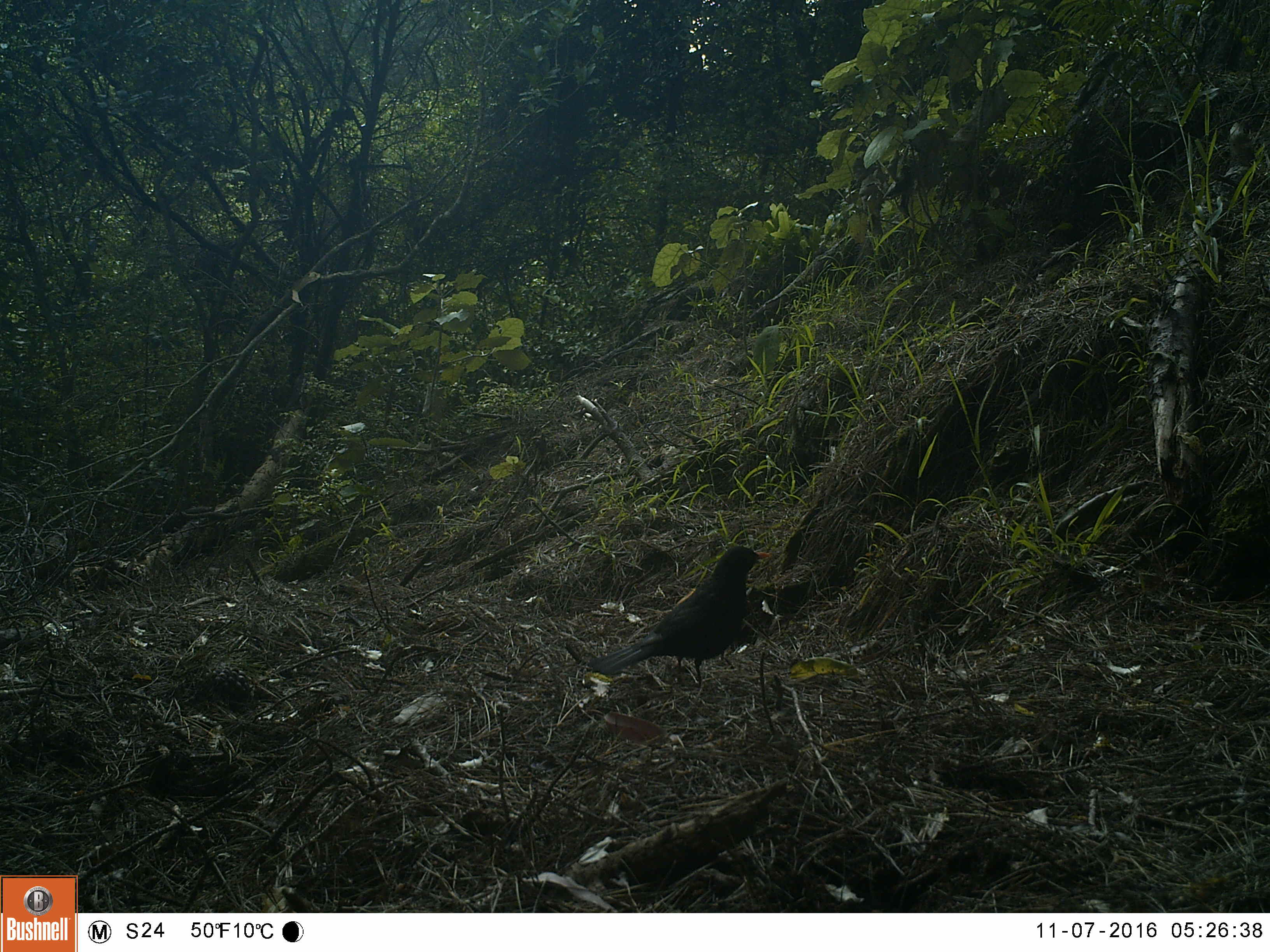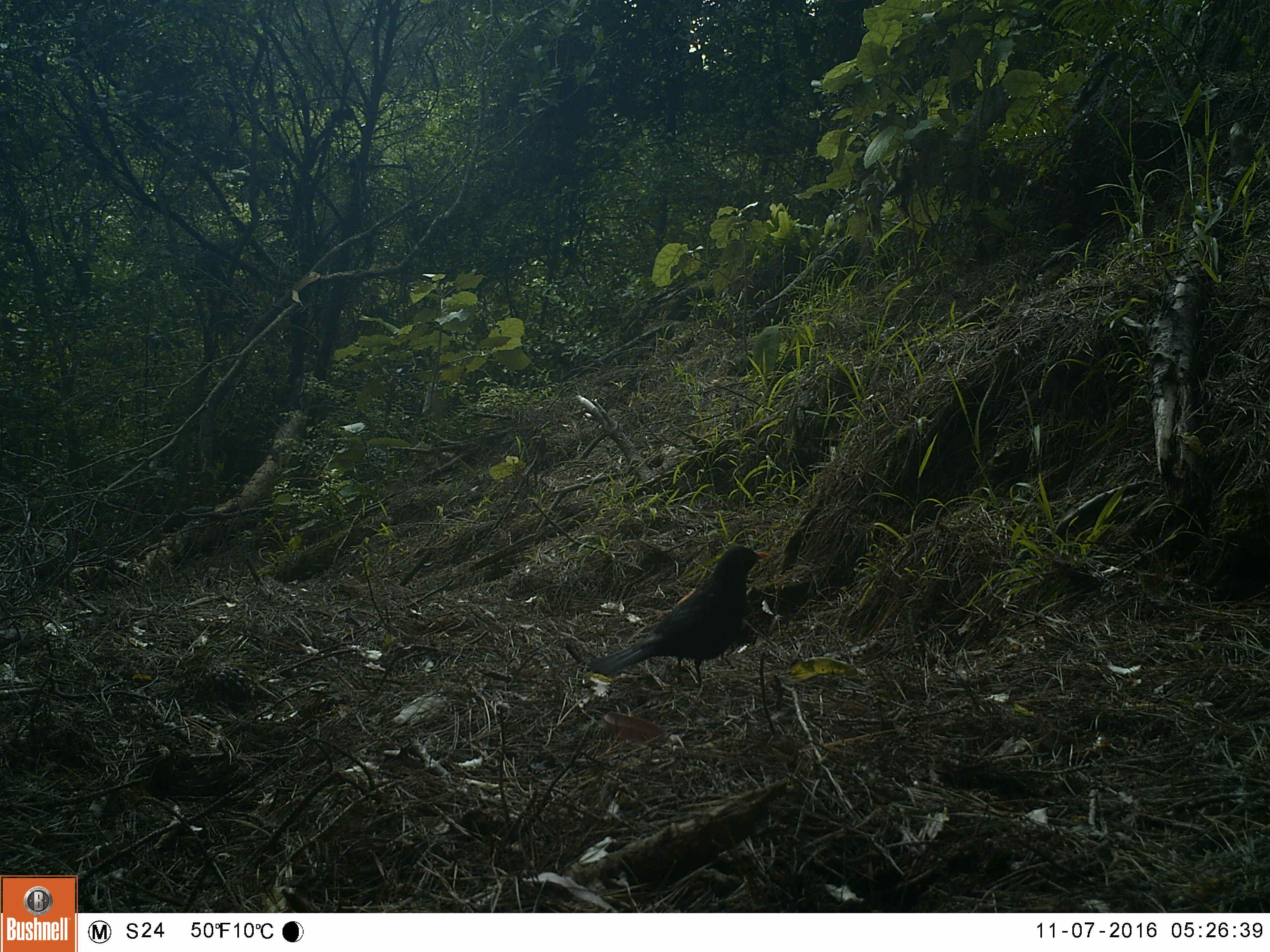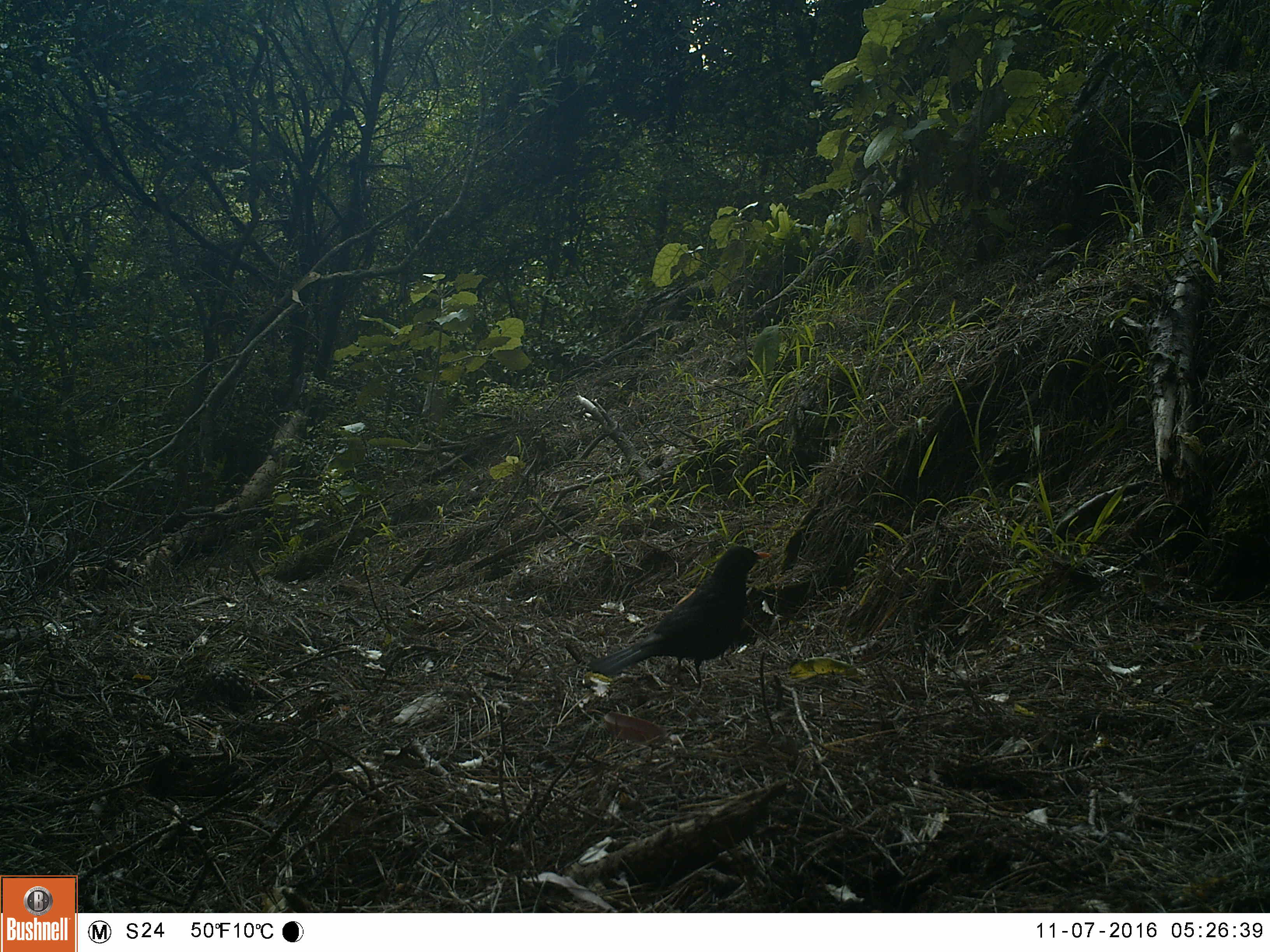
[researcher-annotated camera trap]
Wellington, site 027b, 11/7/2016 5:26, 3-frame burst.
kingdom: Animalia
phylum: Chordata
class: Aves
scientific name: Aves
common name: bird